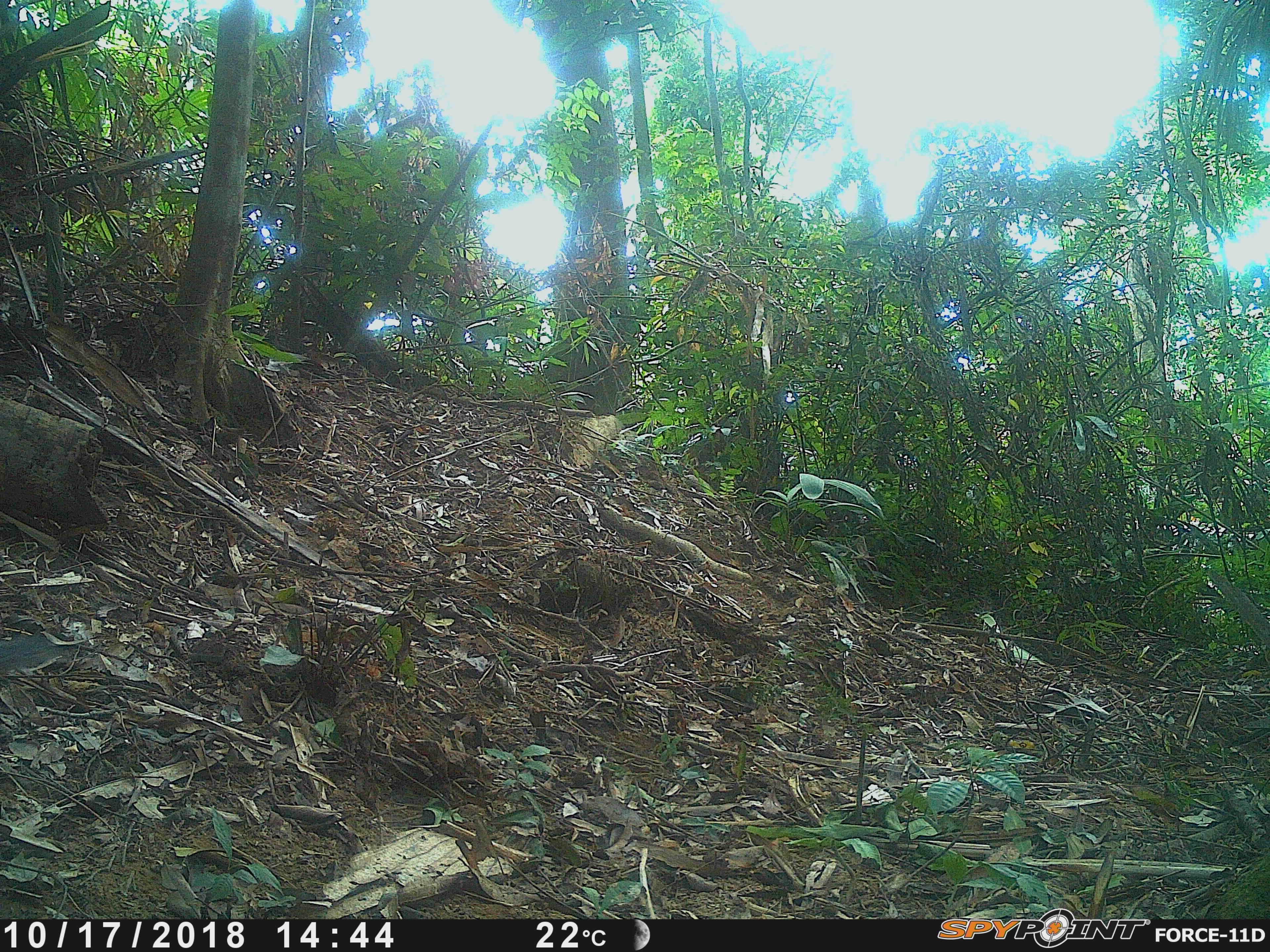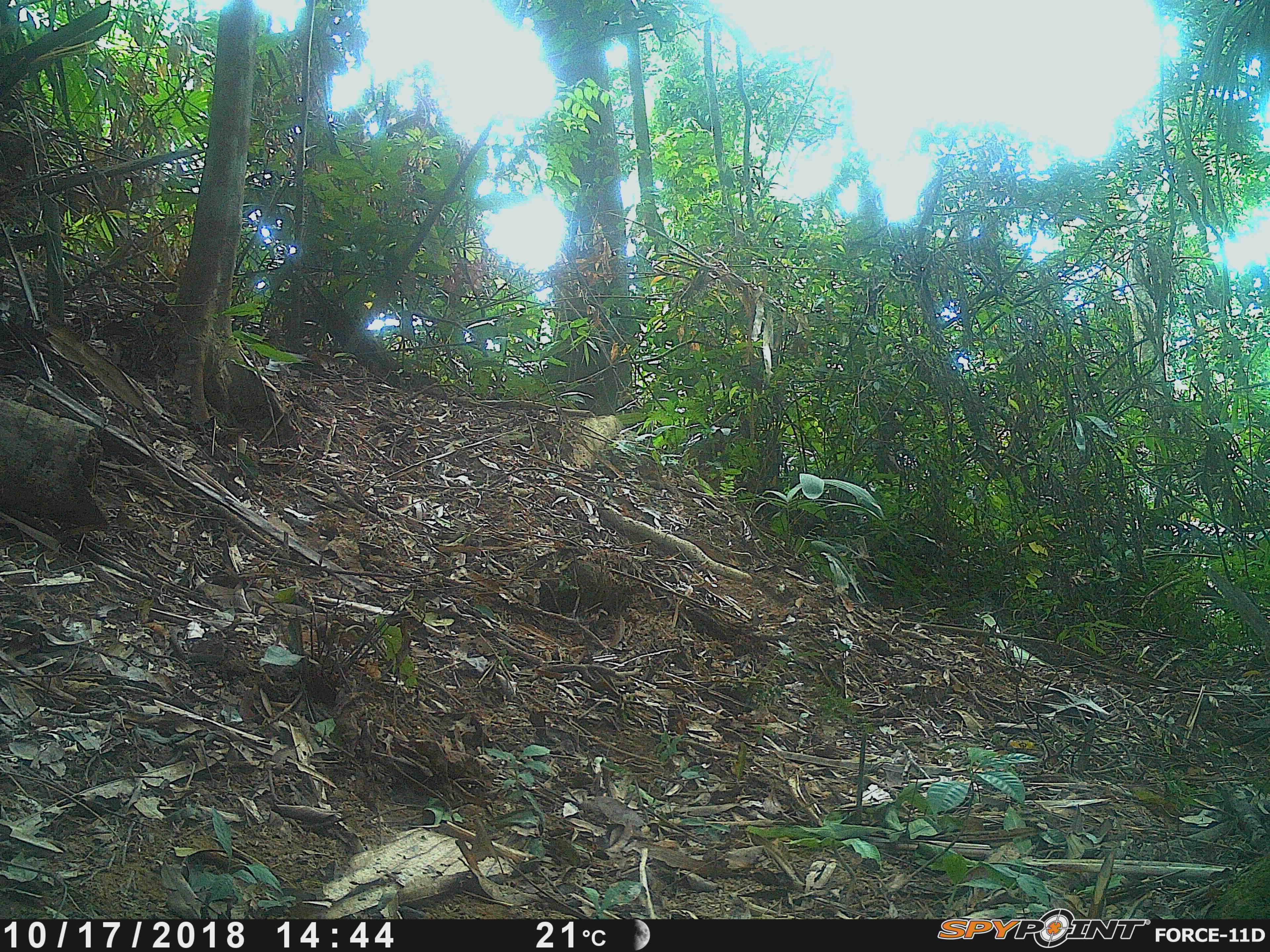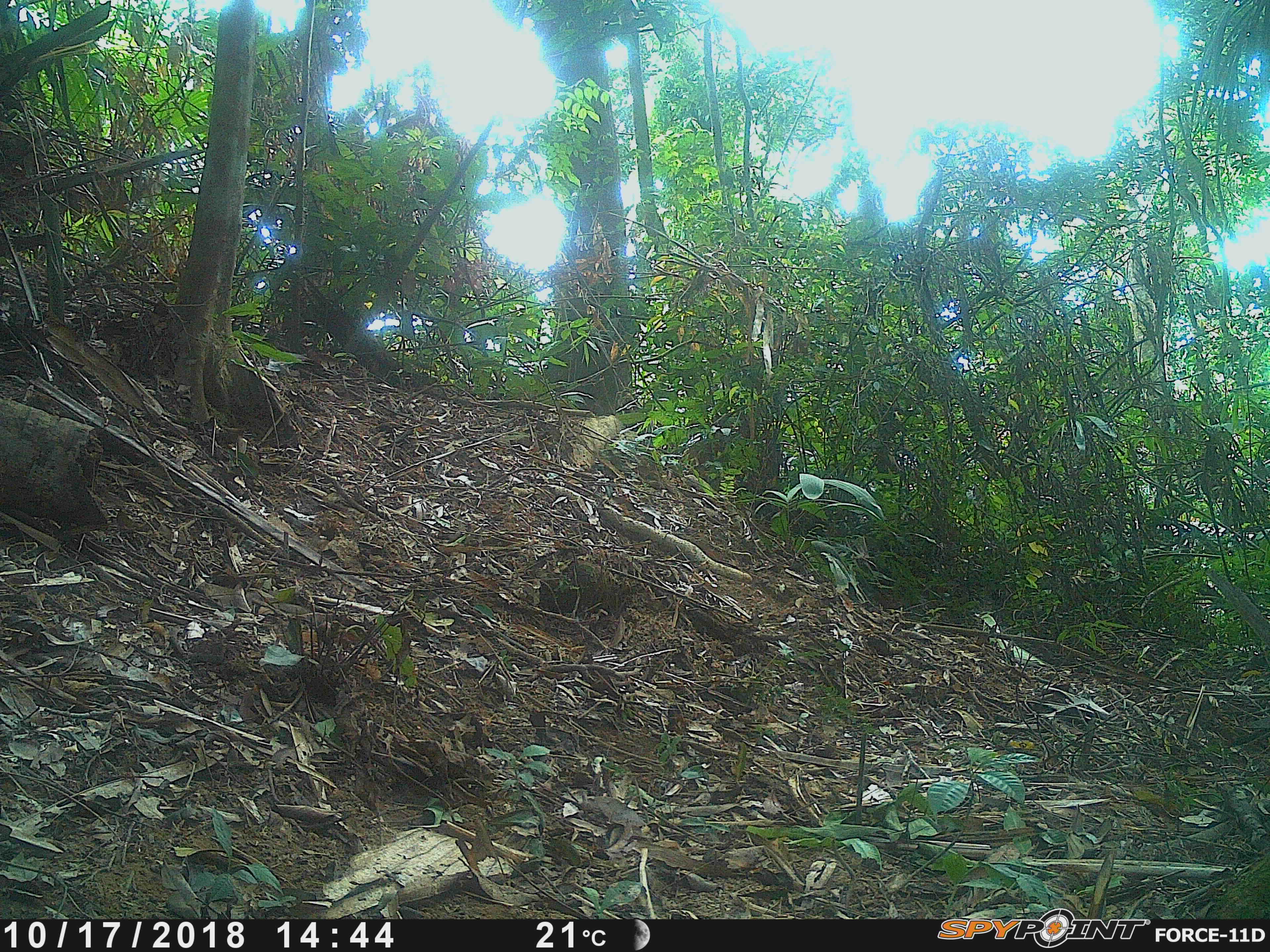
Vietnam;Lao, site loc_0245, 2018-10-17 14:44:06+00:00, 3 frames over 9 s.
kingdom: Animalia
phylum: Chordata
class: Mammalia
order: Rodentia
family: Sciuridae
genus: Dremomys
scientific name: Dremomys rufigenis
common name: red-cheeked squirrel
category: red cheeked squirrel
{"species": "red cheeked squirrel (red-cheeked squirrel) (Dremomys rufigenis)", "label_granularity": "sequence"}